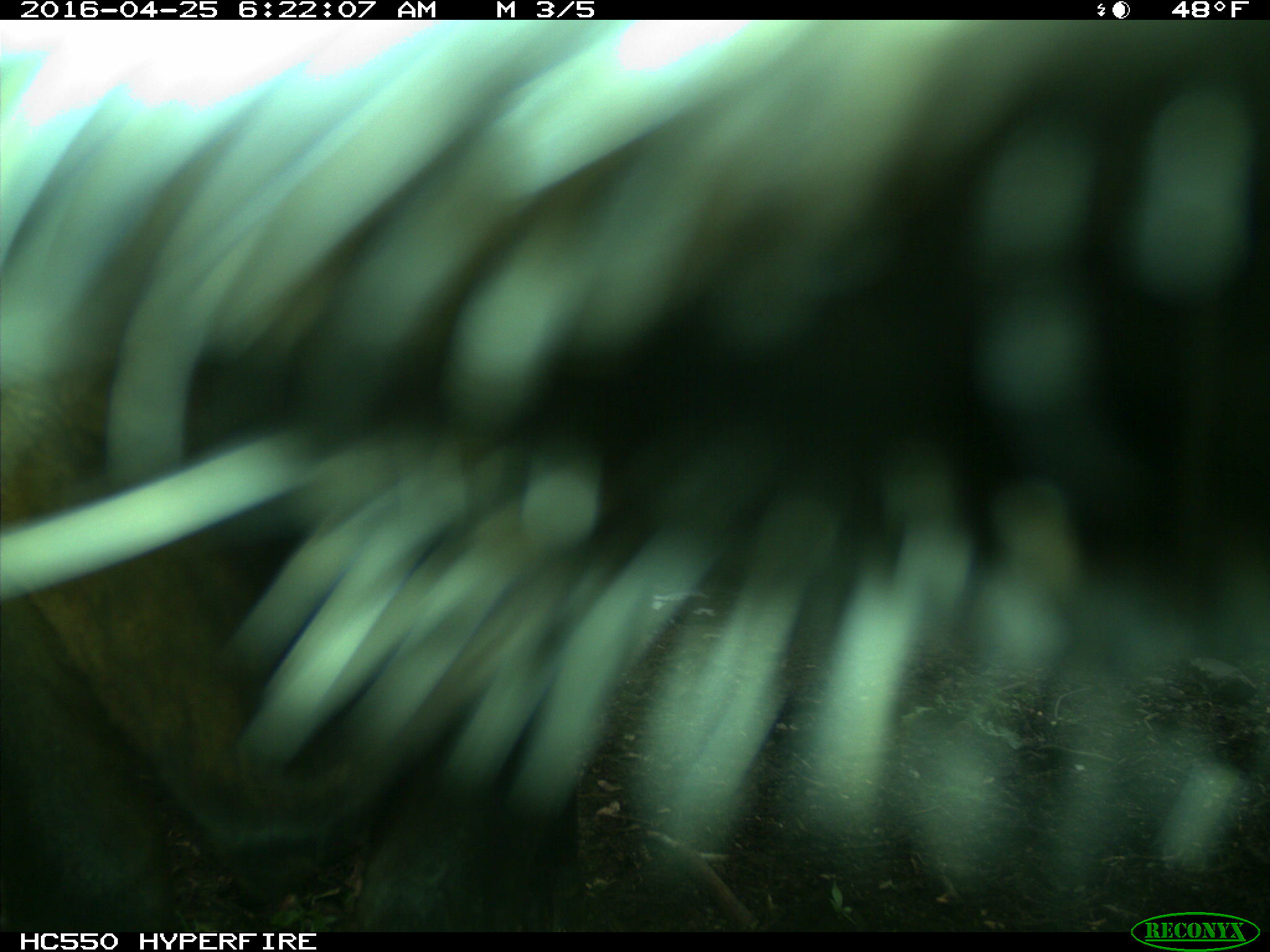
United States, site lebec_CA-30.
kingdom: Animalia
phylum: Chordata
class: Mammalia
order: Artiodactyla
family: Bovidae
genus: Bos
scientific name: Bos taurus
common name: domestic cow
Bos taurus (domestic cow).